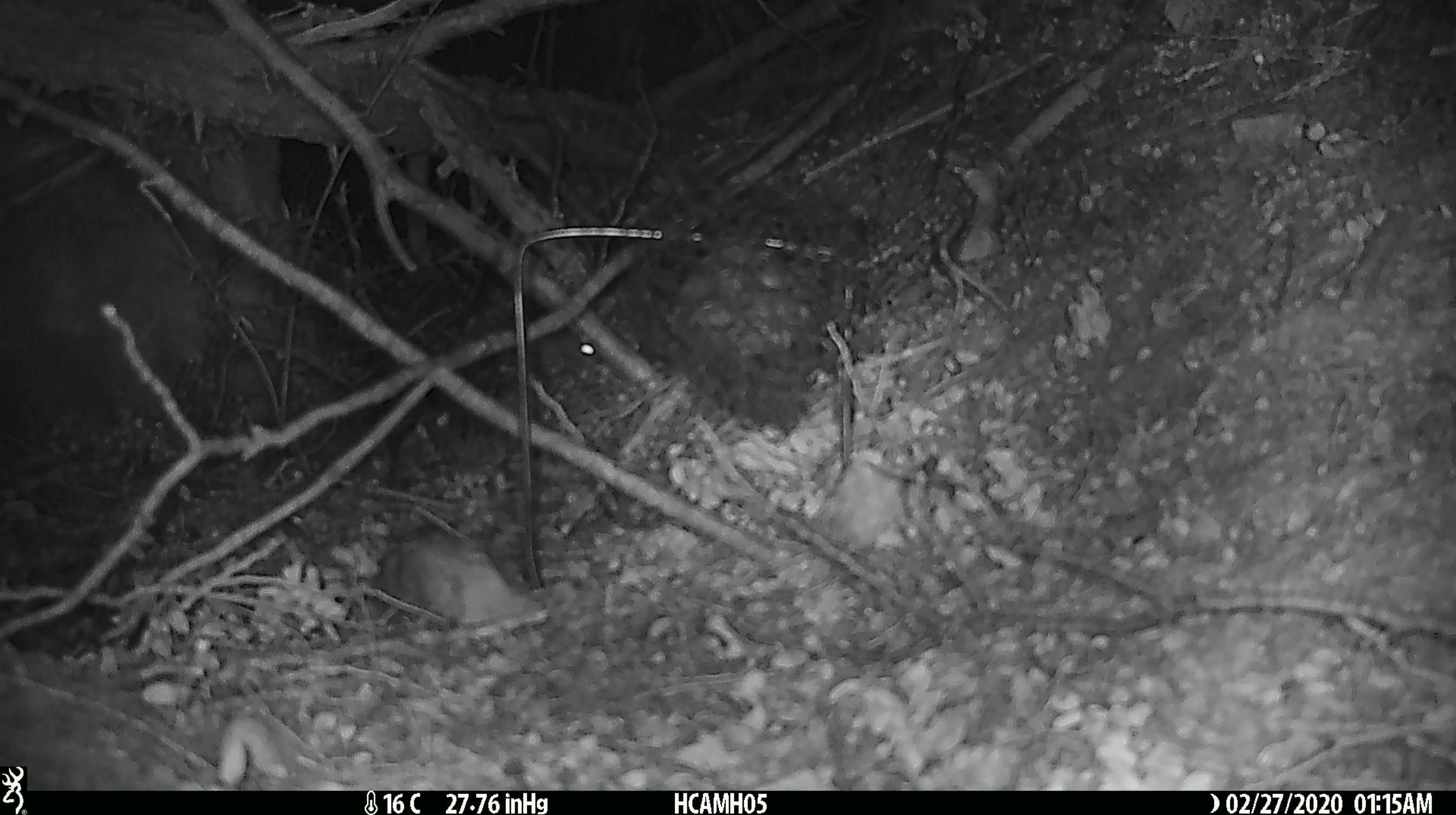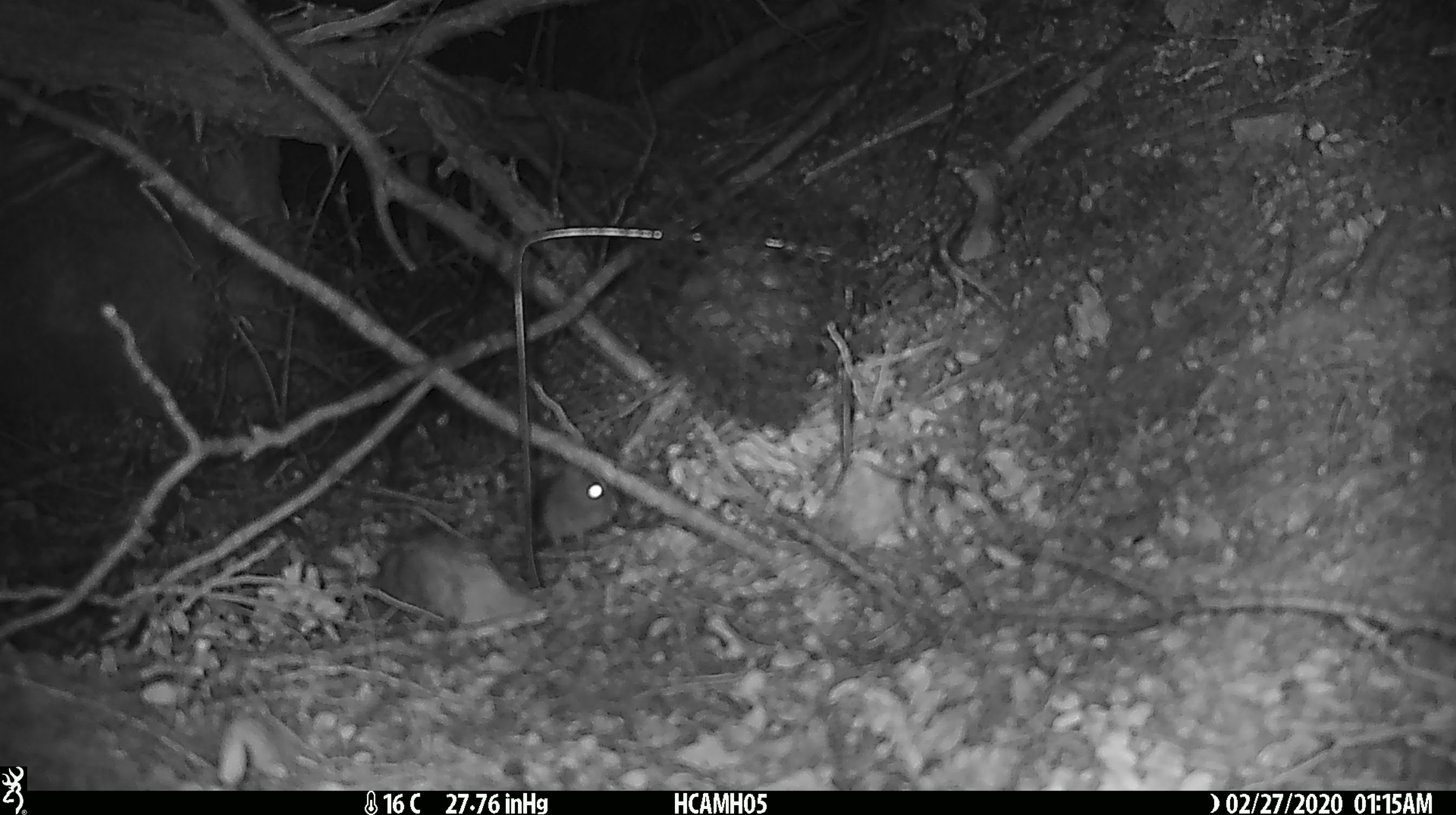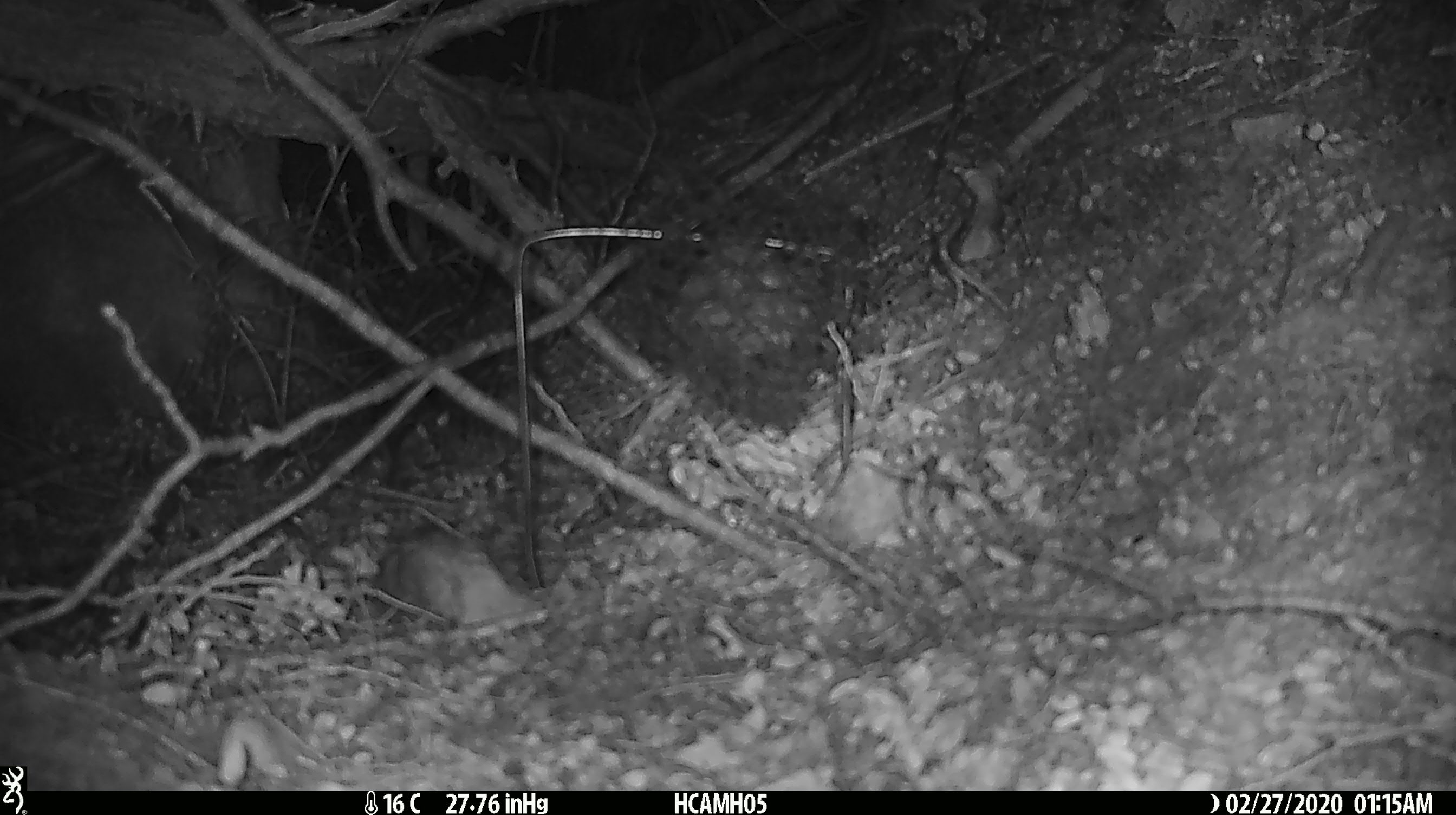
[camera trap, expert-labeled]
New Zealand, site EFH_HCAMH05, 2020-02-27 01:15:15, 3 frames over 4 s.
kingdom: Animalia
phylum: Chordata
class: Mammalia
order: Rodentia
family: Muridae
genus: Mus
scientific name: Mus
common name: mouse